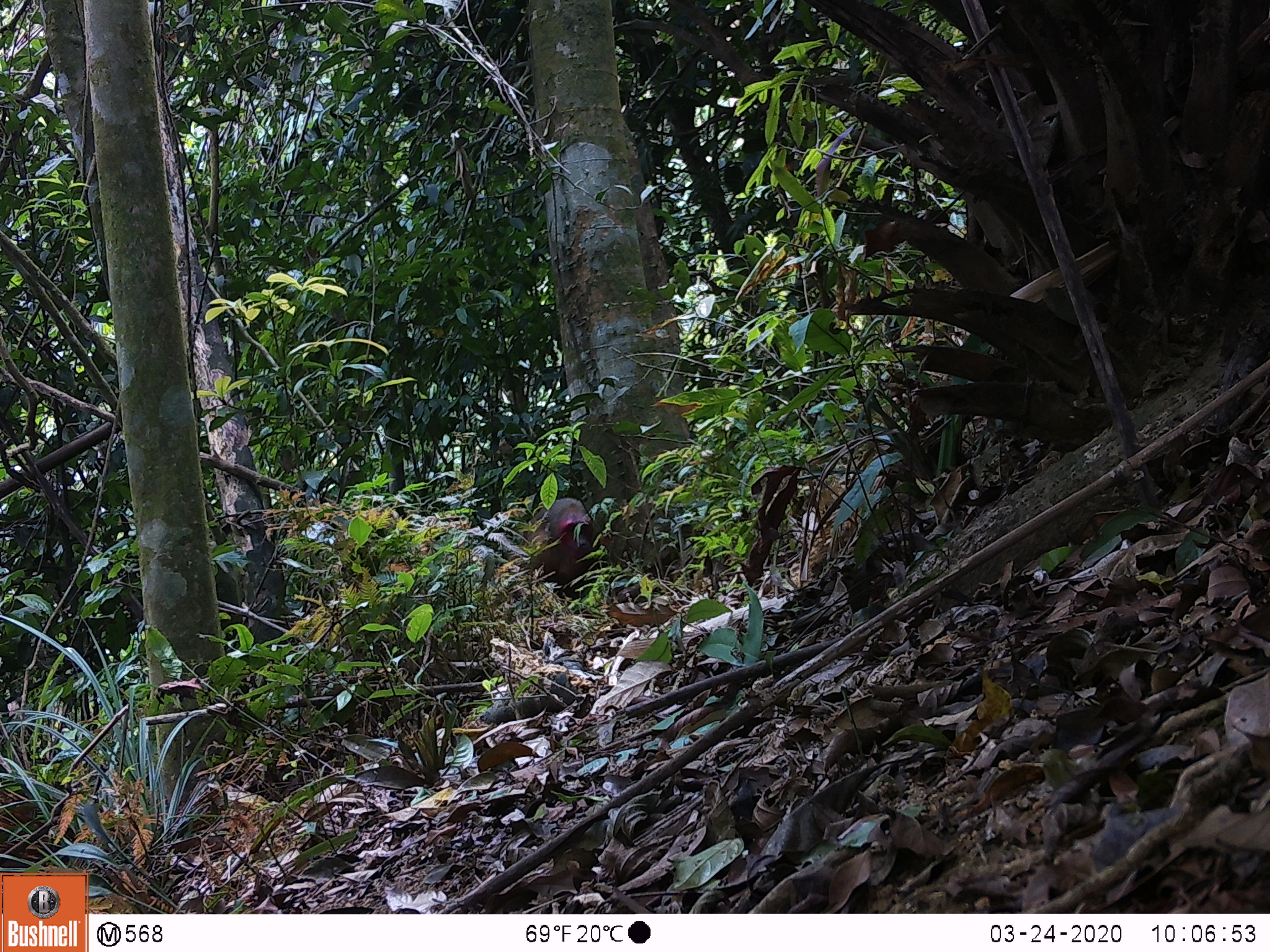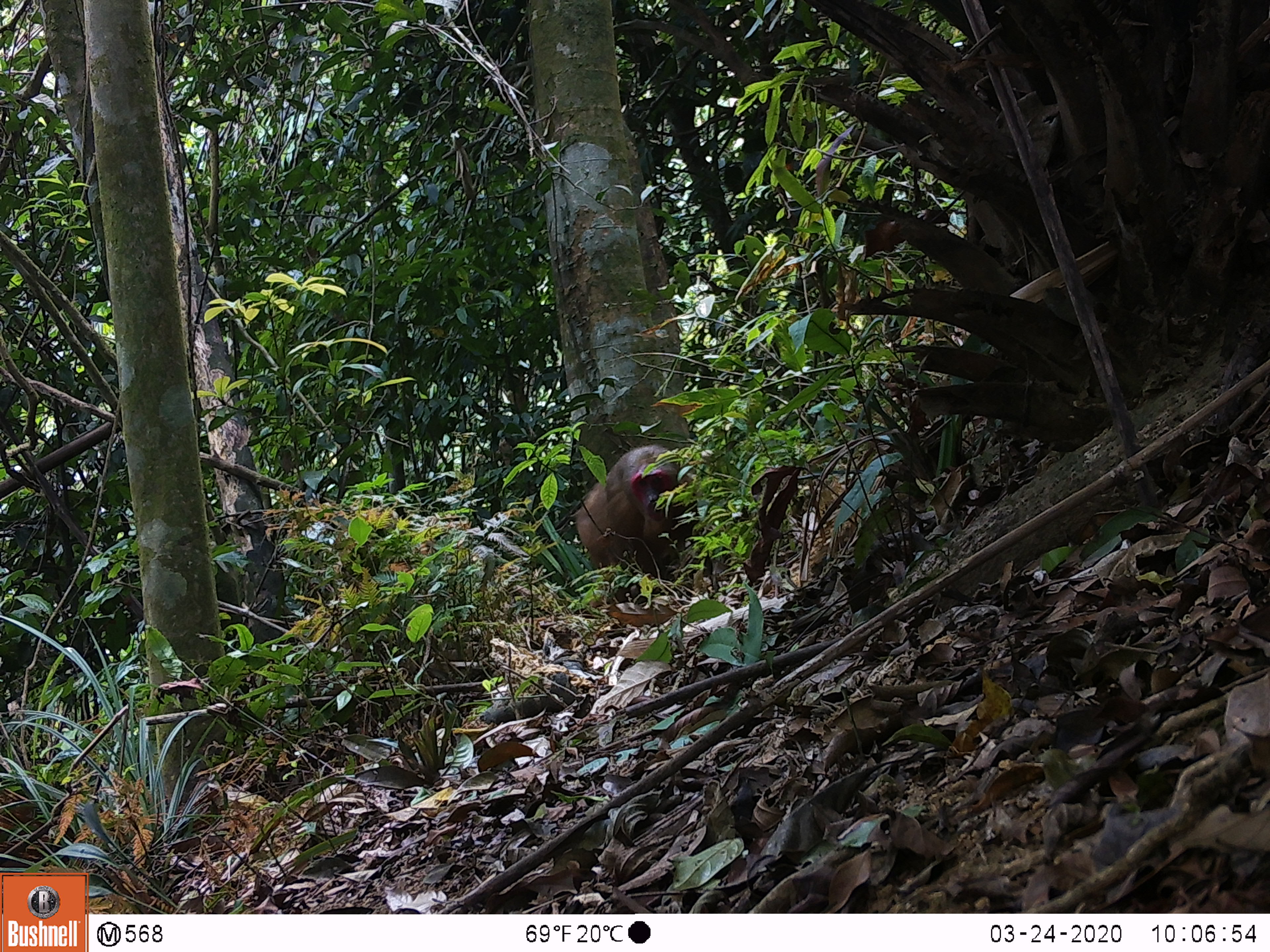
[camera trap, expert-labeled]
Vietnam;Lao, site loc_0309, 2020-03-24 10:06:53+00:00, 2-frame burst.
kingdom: Animalia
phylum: Chordata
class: Mammalia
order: Primates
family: Cercopithecidae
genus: Macaca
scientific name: Macaca arctoides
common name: stump-tailed macaque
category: stump tailed macaque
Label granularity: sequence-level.